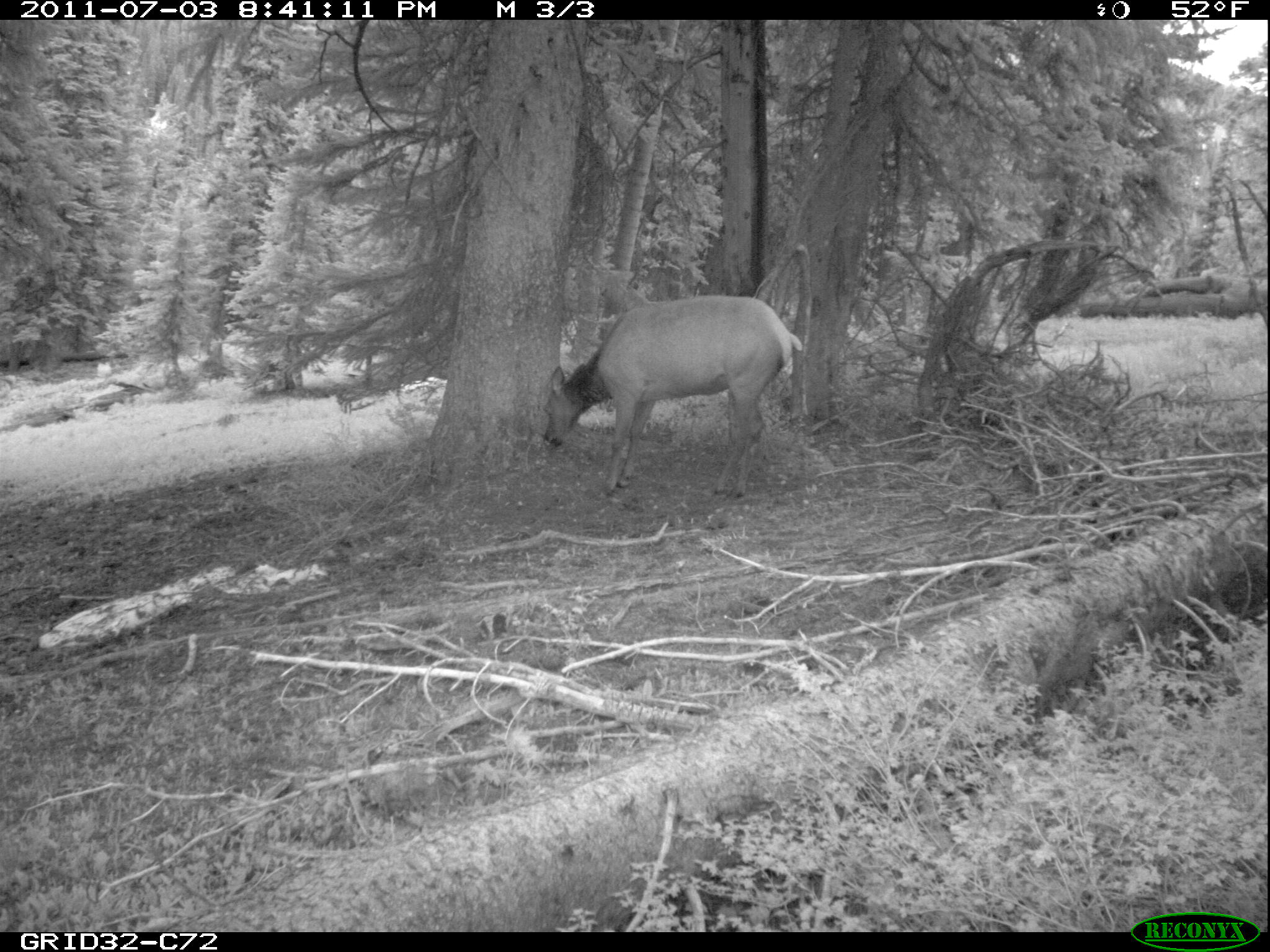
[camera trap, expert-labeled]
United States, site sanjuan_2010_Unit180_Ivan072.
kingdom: Animalia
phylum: Chordata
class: Mammalia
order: Artiodactyla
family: Cervidae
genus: Cervus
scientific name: Cervus elaphus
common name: red deer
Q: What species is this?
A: Cervus elaphus (red deer).